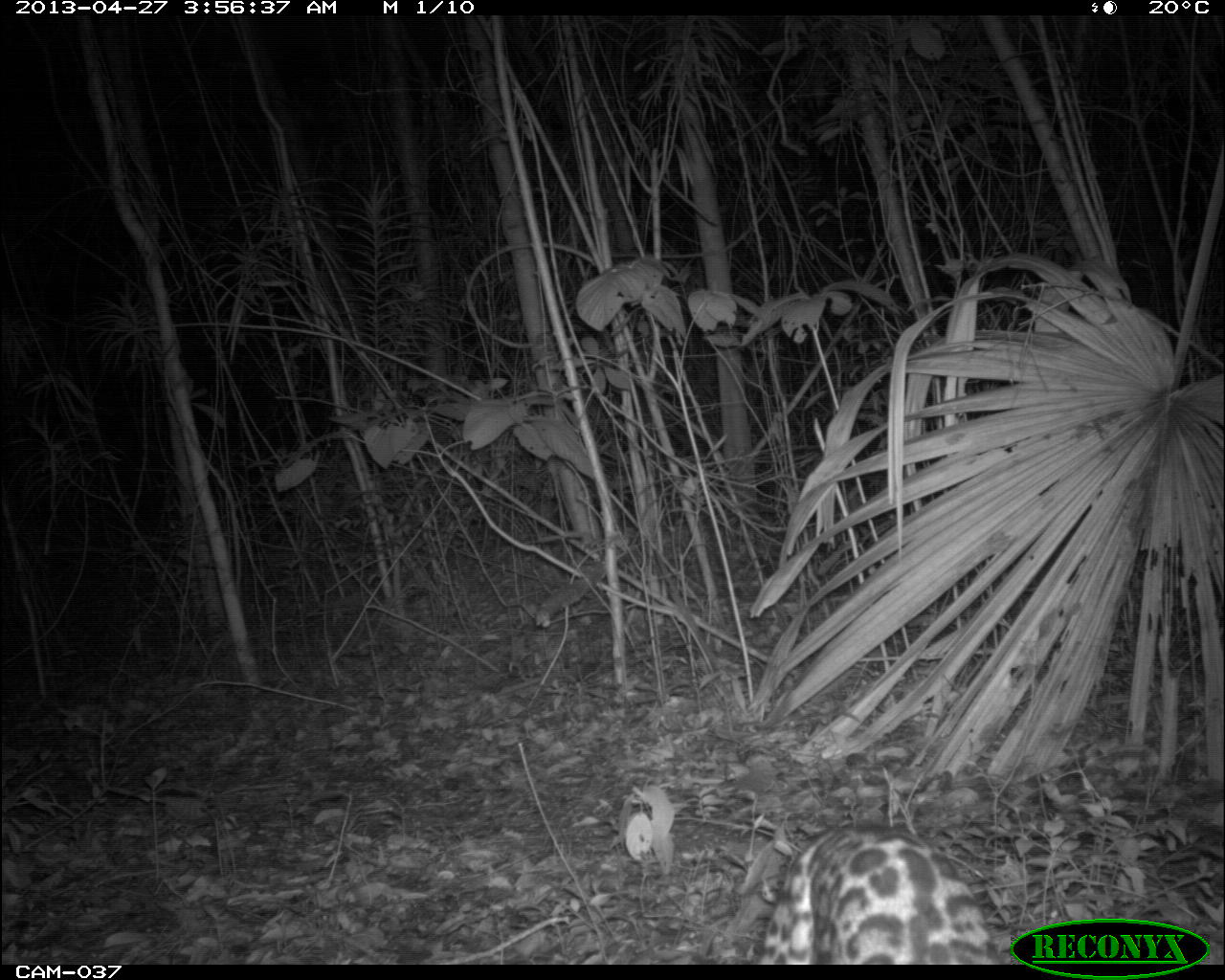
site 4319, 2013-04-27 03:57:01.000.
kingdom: Animalia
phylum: Chordata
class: Mammalia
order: Carnivora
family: Felidae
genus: Leopardus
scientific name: Leopardus pardalis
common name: ocelot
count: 1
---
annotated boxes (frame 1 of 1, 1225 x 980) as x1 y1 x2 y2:
leopardus pardalis: 754 817 997 964